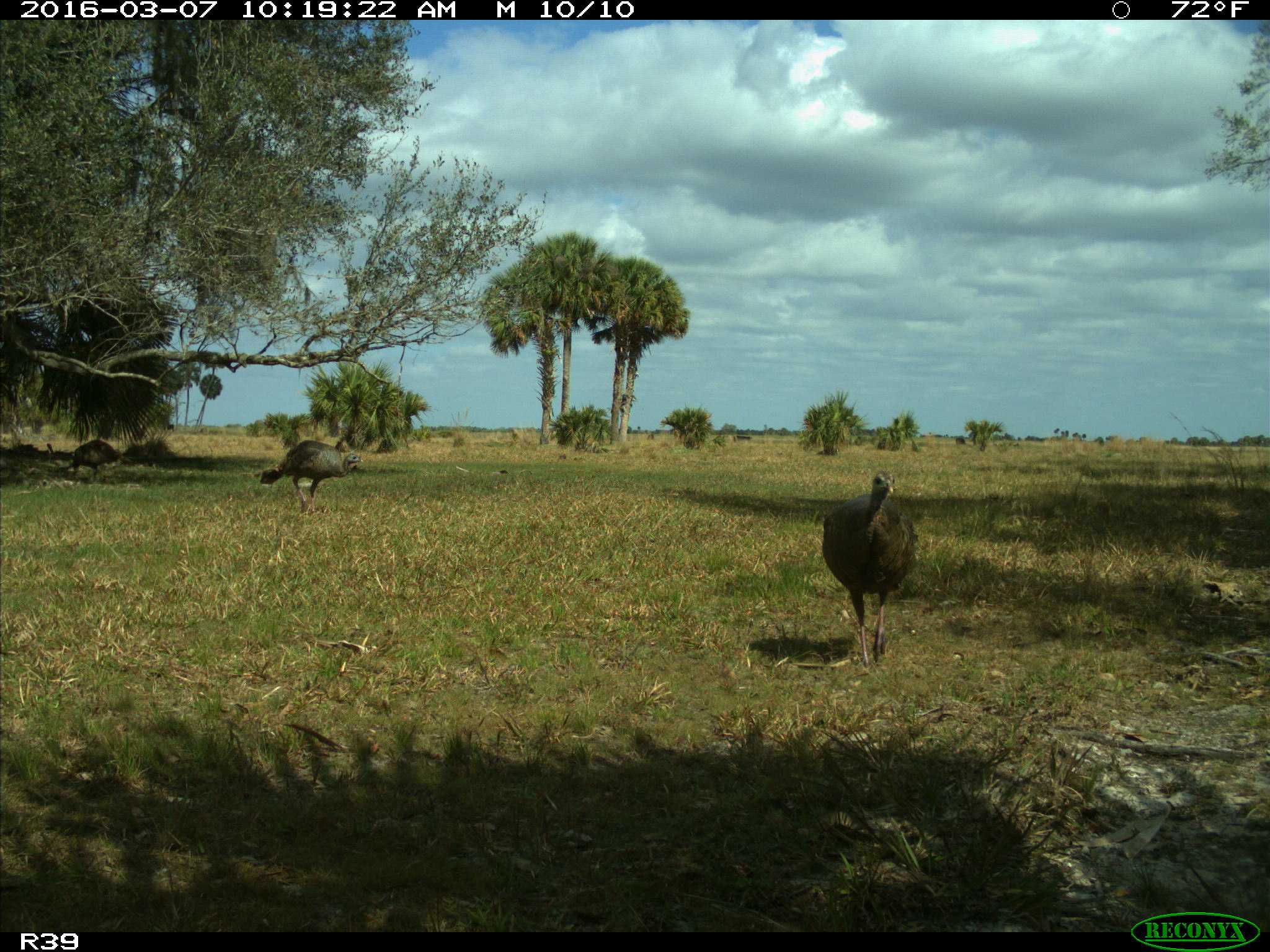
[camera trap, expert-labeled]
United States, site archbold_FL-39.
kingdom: Animalia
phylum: Chordata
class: Aves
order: Galliformes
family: Phasianidae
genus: Meleagris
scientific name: Meleagris gallopavo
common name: wild turkey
Meleagris gallopavo (wild turkey).